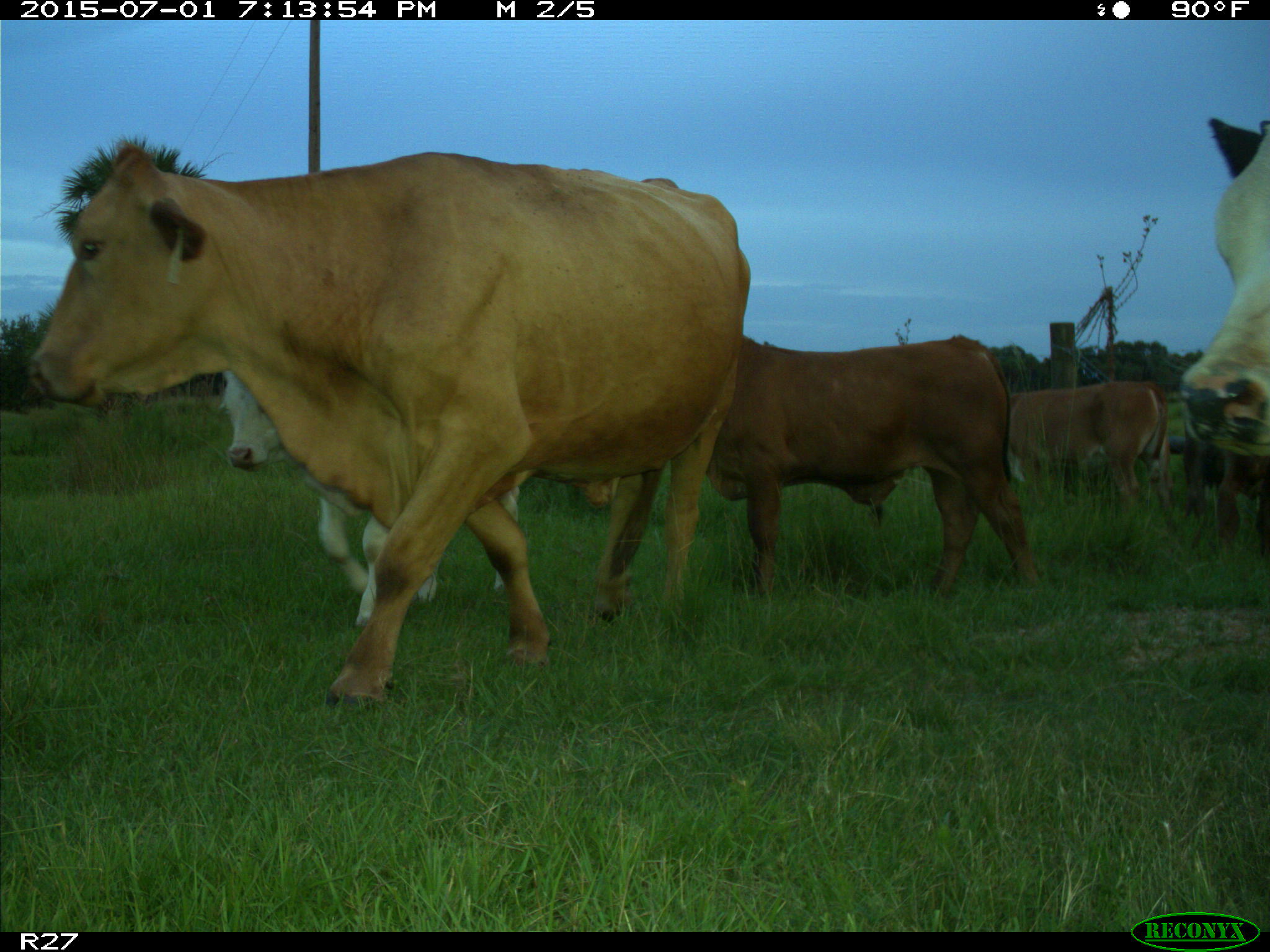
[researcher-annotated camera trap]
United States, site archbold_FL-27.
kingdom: Animalia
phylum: Chordata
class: Mammalia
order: Artiodactyla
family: Bovidae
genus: Bos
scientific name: Bos taurus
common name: domestic cow